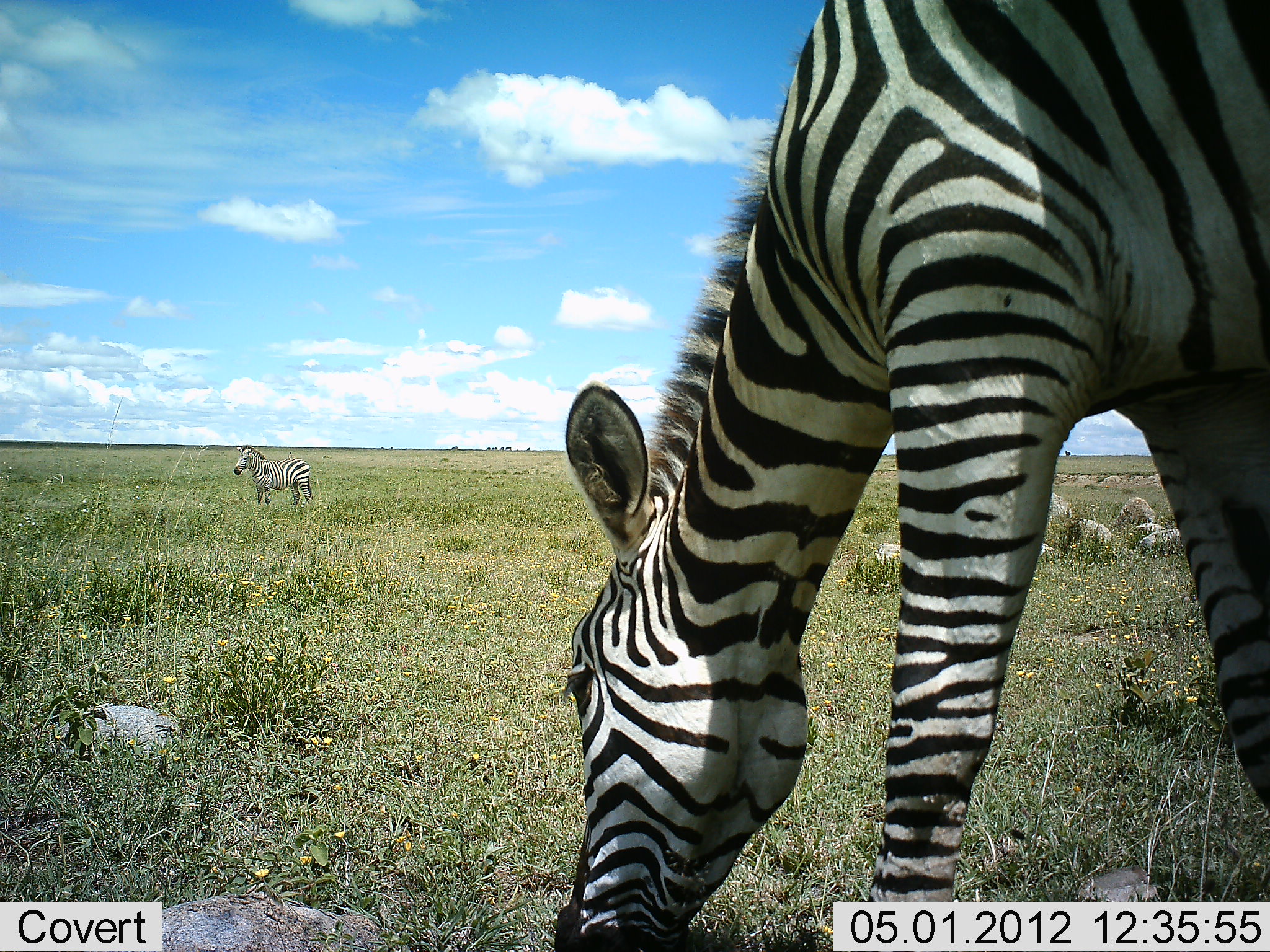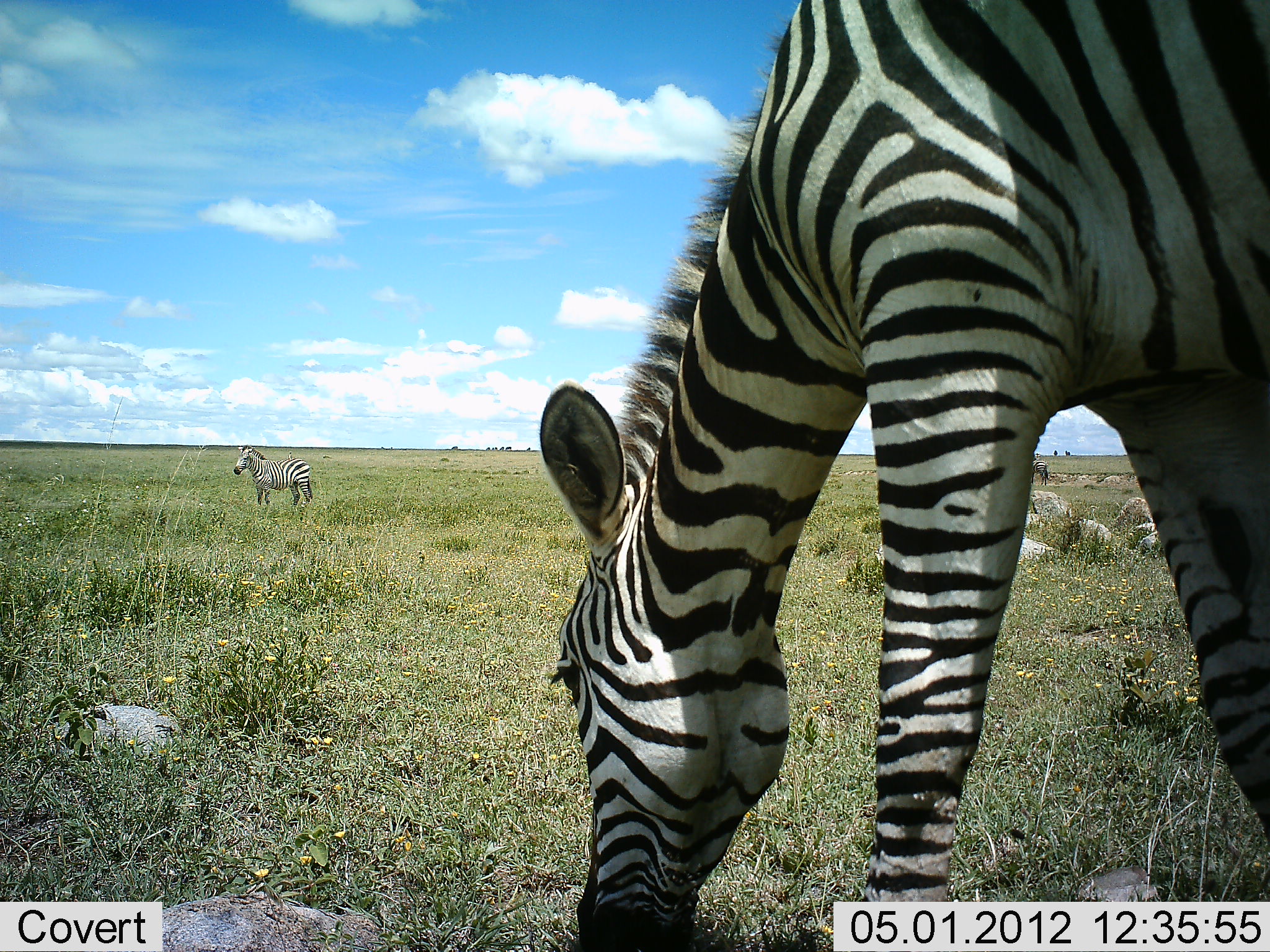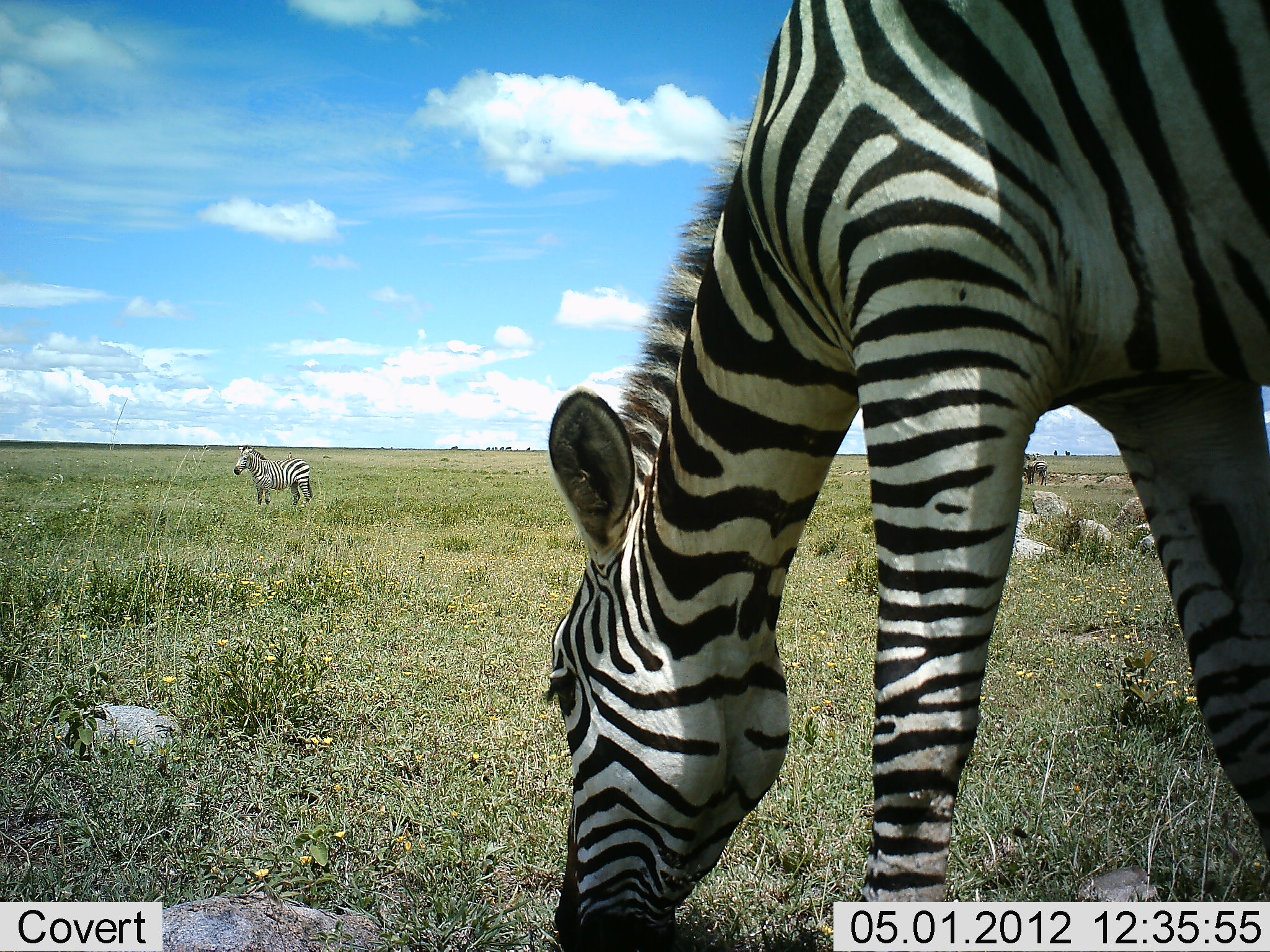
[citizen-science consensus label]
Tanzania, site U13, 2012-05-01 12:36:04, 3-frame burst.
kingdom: Animalia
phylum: Chordata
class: Mammalia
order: Perissodactyla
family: Equidae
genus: Equus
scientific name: Equus quagga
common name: plains zebra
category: zebra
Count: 2.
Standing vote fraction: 86%.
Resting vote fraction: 4%.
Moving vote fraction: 0%.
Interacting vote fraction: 0%.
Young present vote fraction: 0%.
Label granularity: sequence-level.